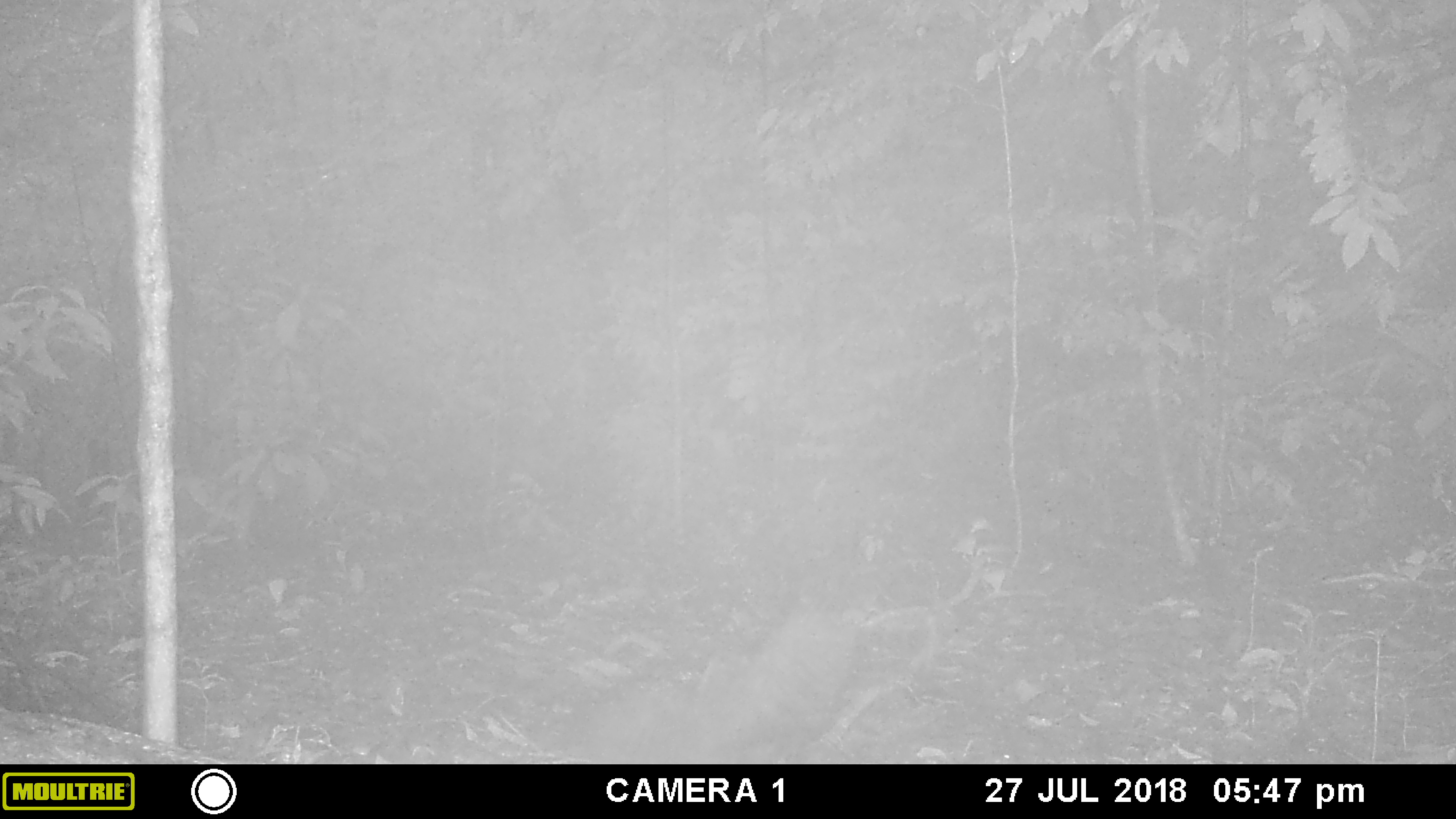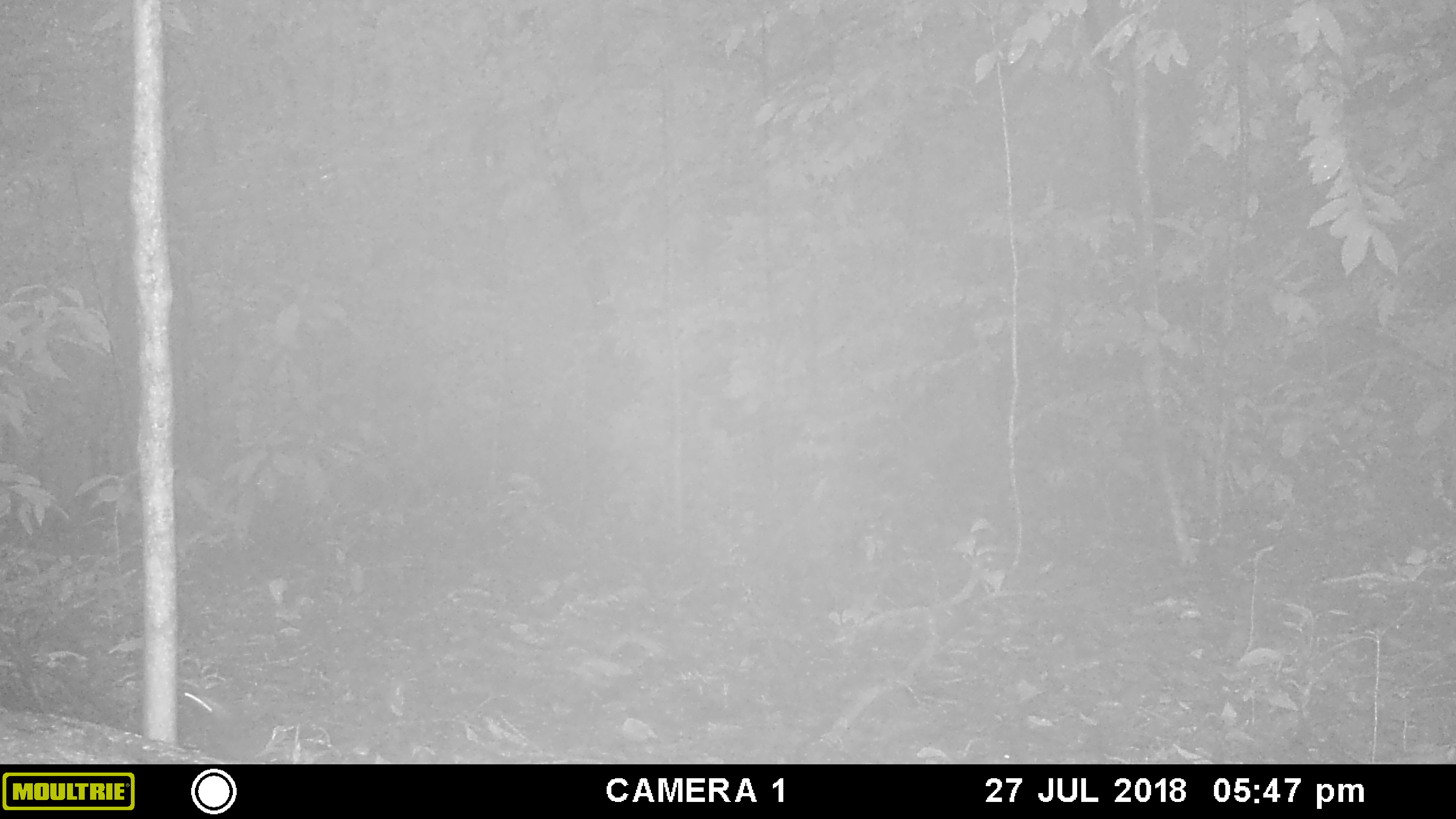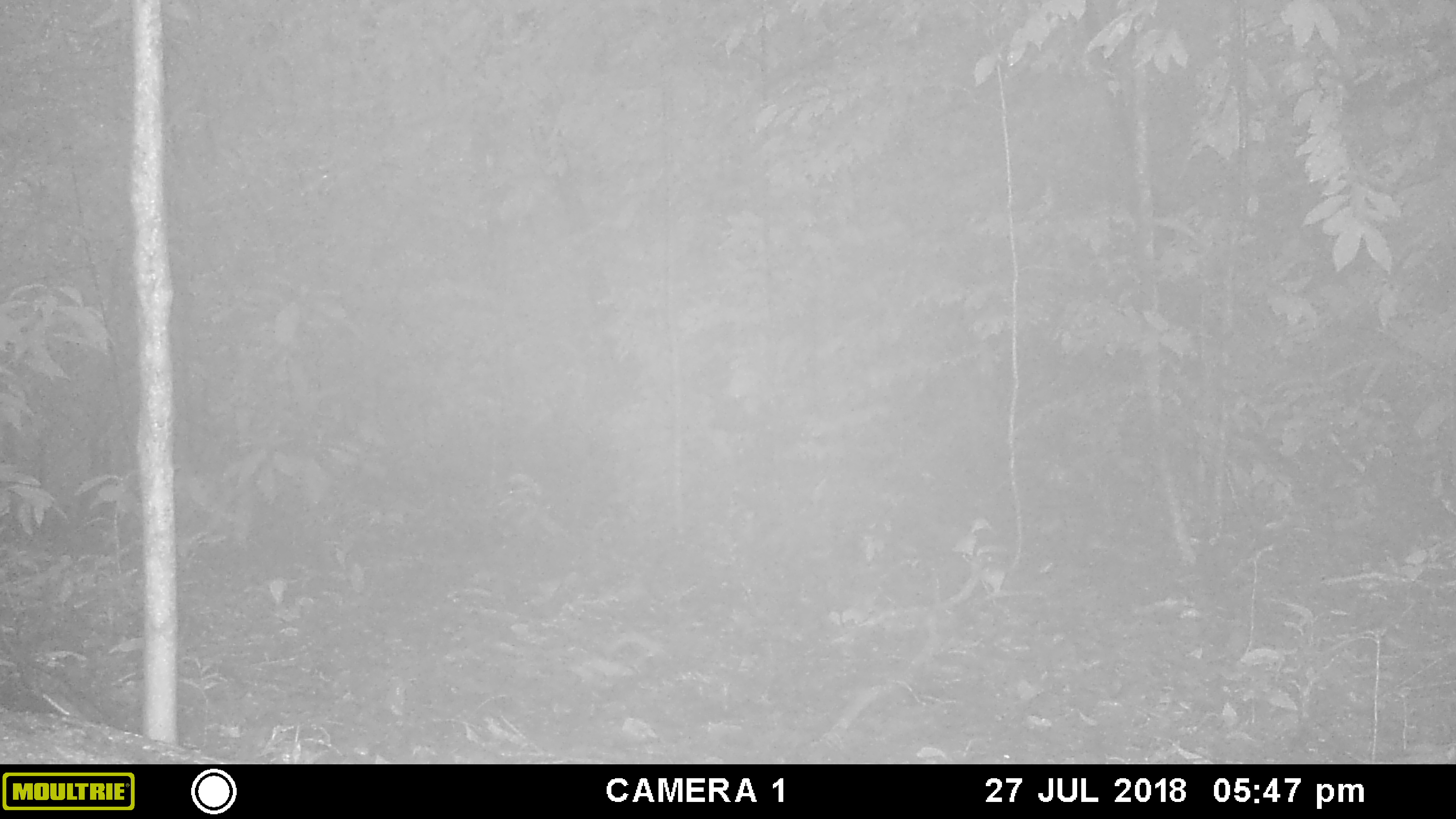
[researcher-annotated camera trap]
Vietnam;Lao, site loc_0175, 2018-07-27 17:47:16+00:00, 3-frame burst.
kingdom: Animalia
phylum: Chordata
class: Mammalia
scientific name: Mammalia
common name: mammal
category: unidentified small mammal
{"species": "unidentified small mammal (mammal) (Mammalia)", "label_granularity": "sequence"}